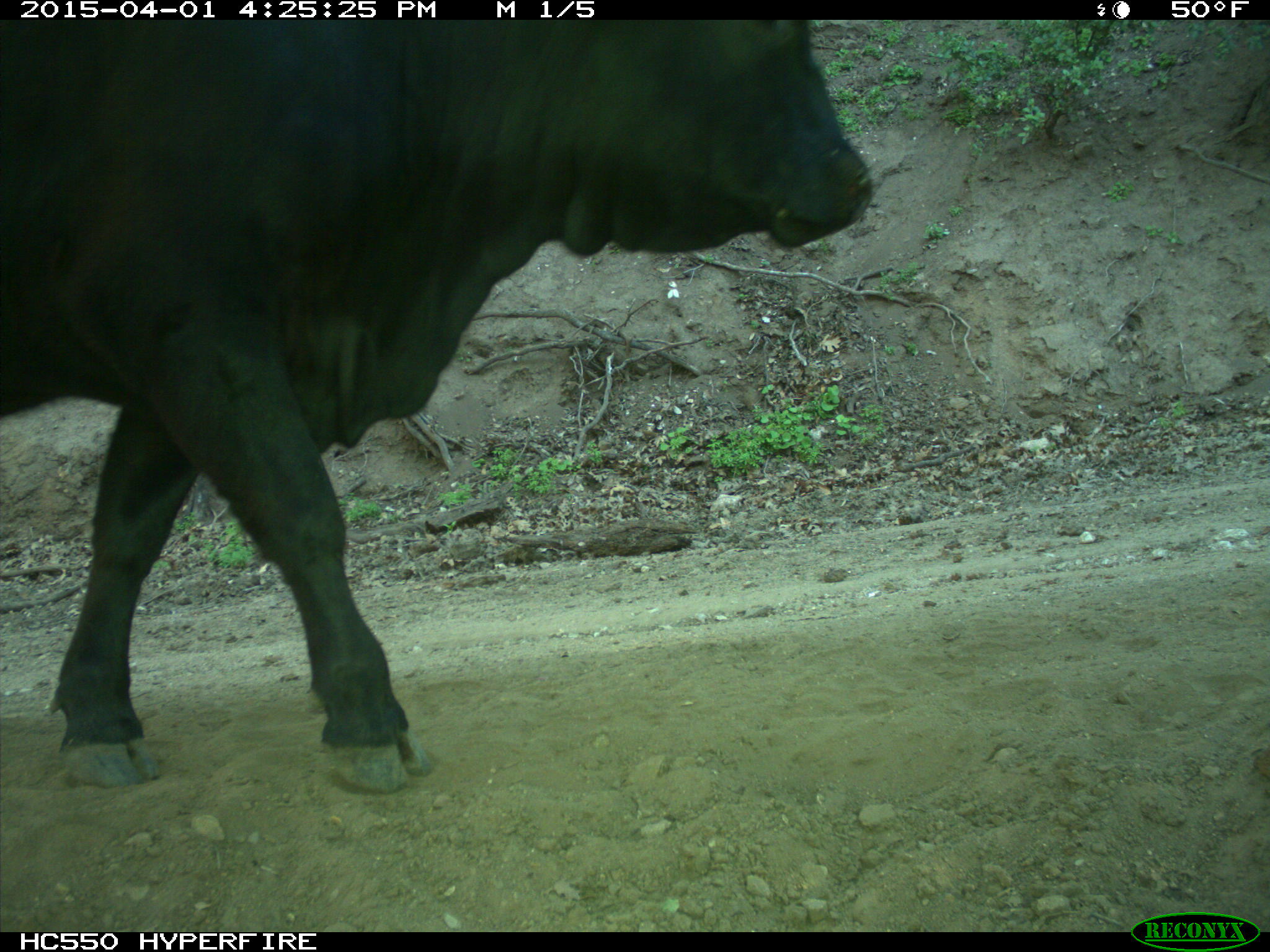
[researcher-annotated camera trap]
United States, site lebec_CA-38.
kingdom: Animalia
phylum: Chordata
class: Mammalia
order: Artiodactyla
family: Bovidae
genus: Bos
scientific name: Bos taurus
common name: domestic cow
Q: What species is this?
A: Bos taurus (domestic cow).